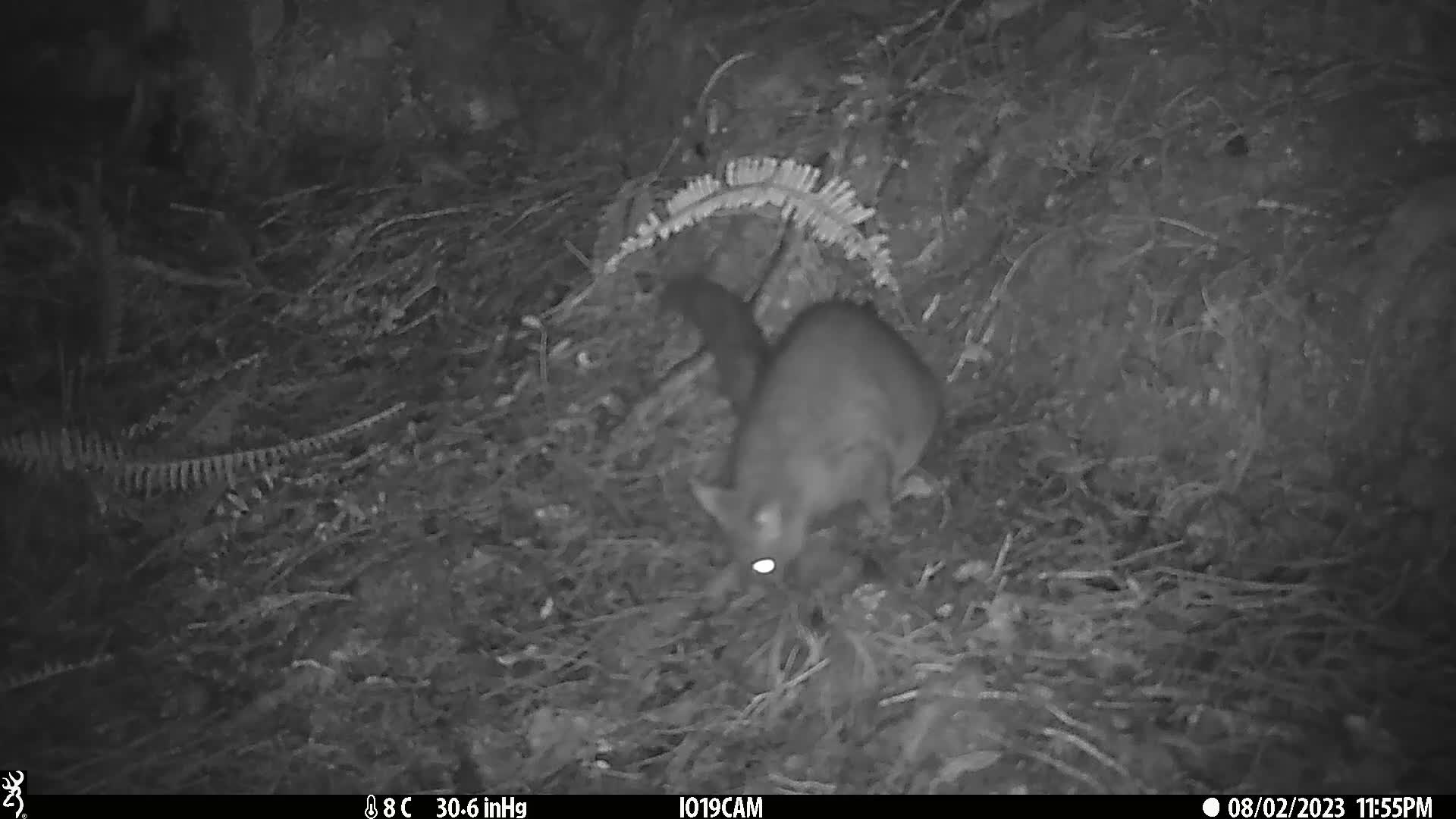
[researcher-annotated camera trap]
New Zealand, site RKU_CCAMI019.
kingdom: Animalia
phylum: Chordata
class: Mammalia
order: Diprotodontia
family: Phalangeridae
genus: Trichosurus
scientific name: Trichosurus vulpecula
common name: common brushtail possum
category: possum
Possum (common brushtail possum) (Trichosurus vulpecula).